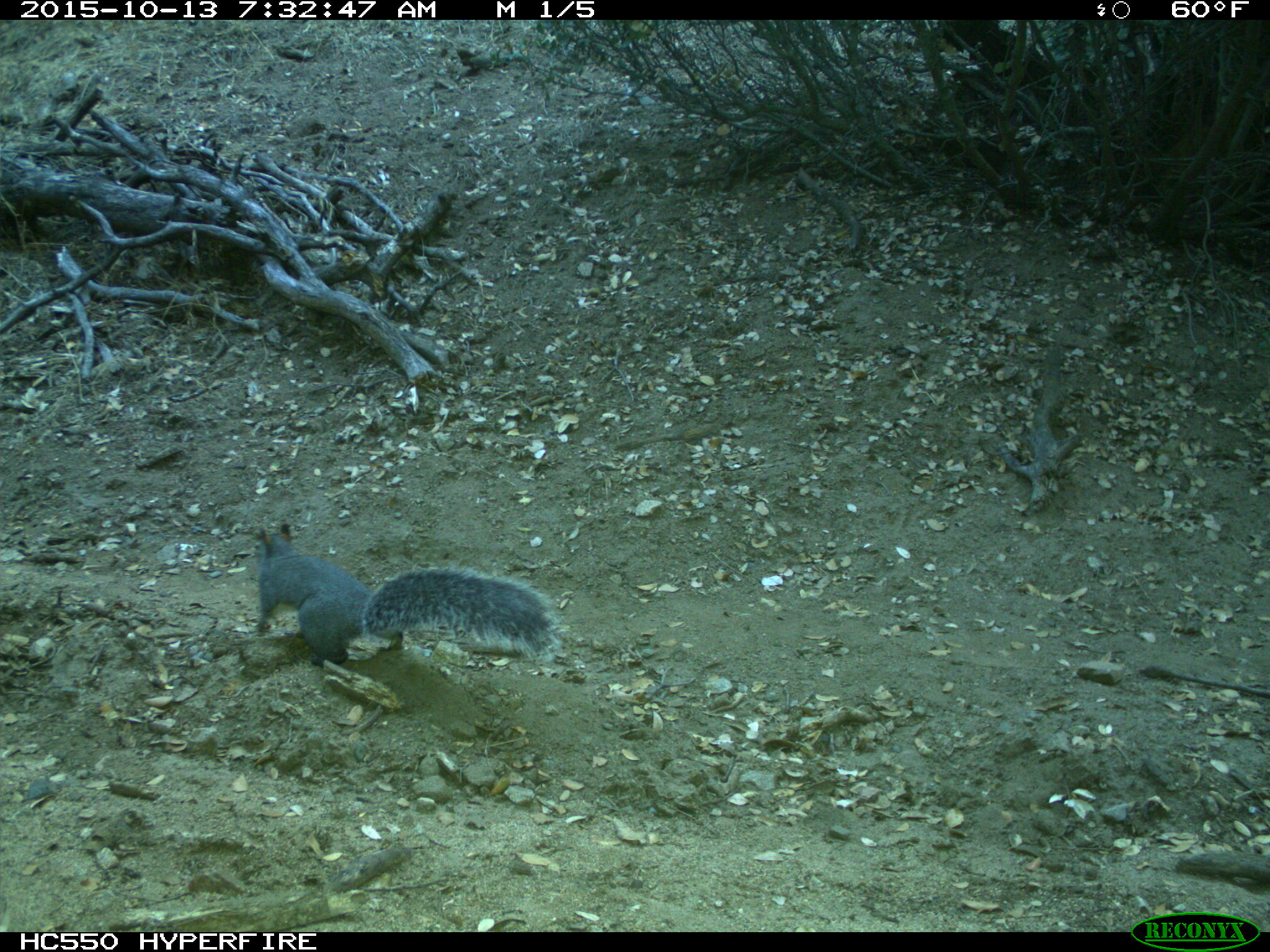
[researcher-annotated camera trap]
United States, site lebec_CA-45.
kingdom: Animalia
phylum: Chordata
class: Mammalia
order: Rodentia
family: Sciuridae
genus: Sciurus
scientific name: Sciurus carolinensis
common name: eastern gray squirrel